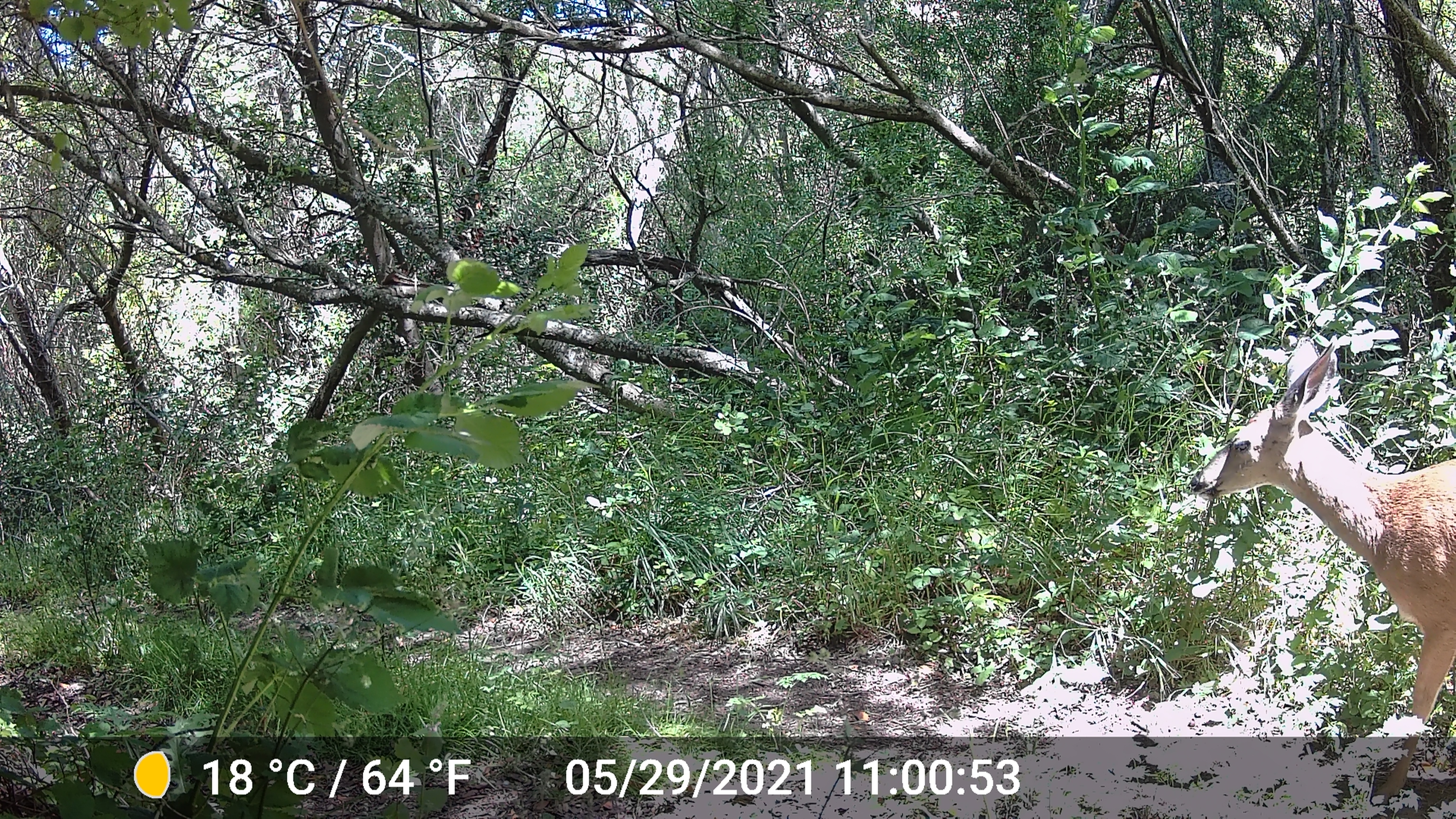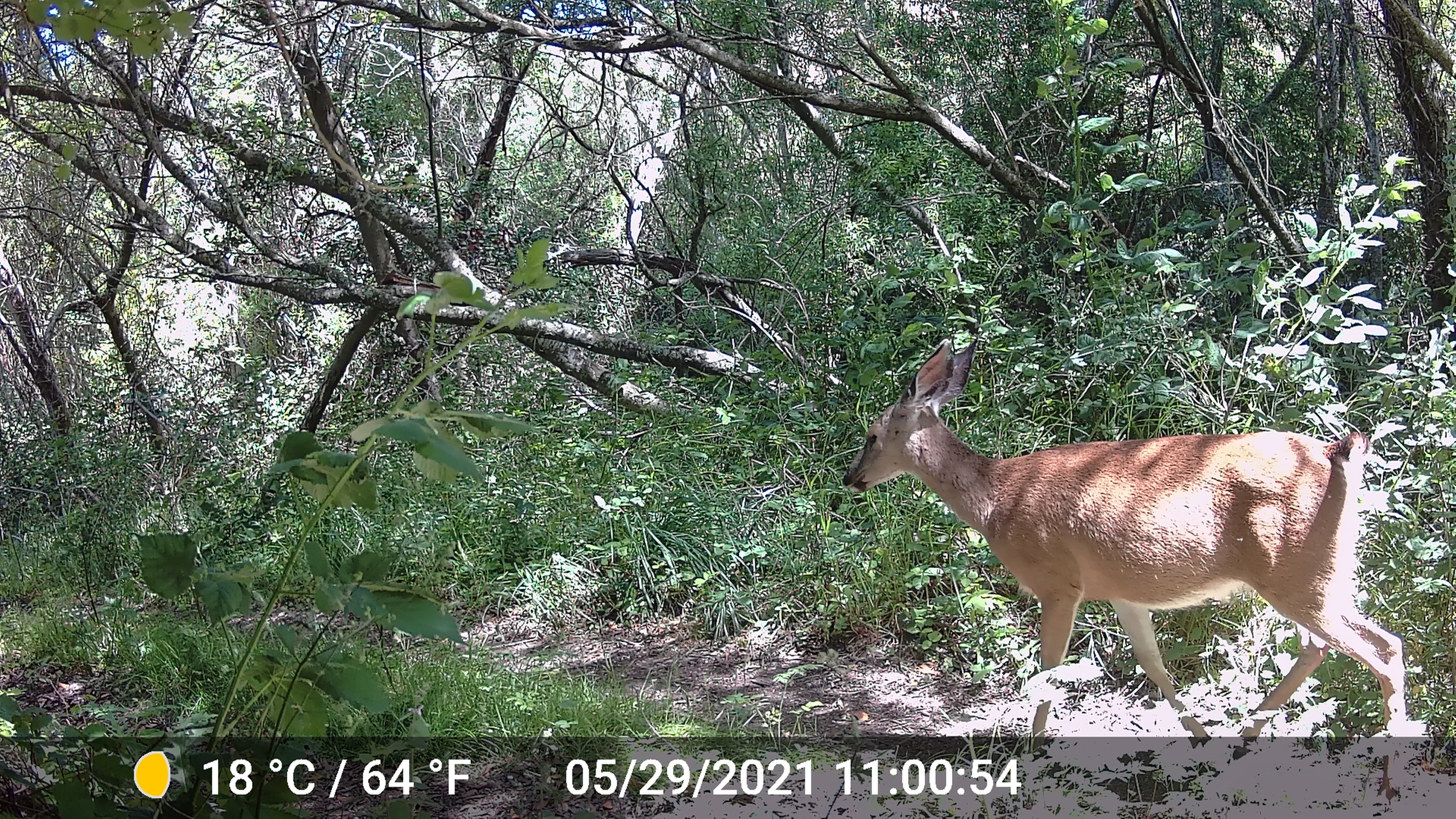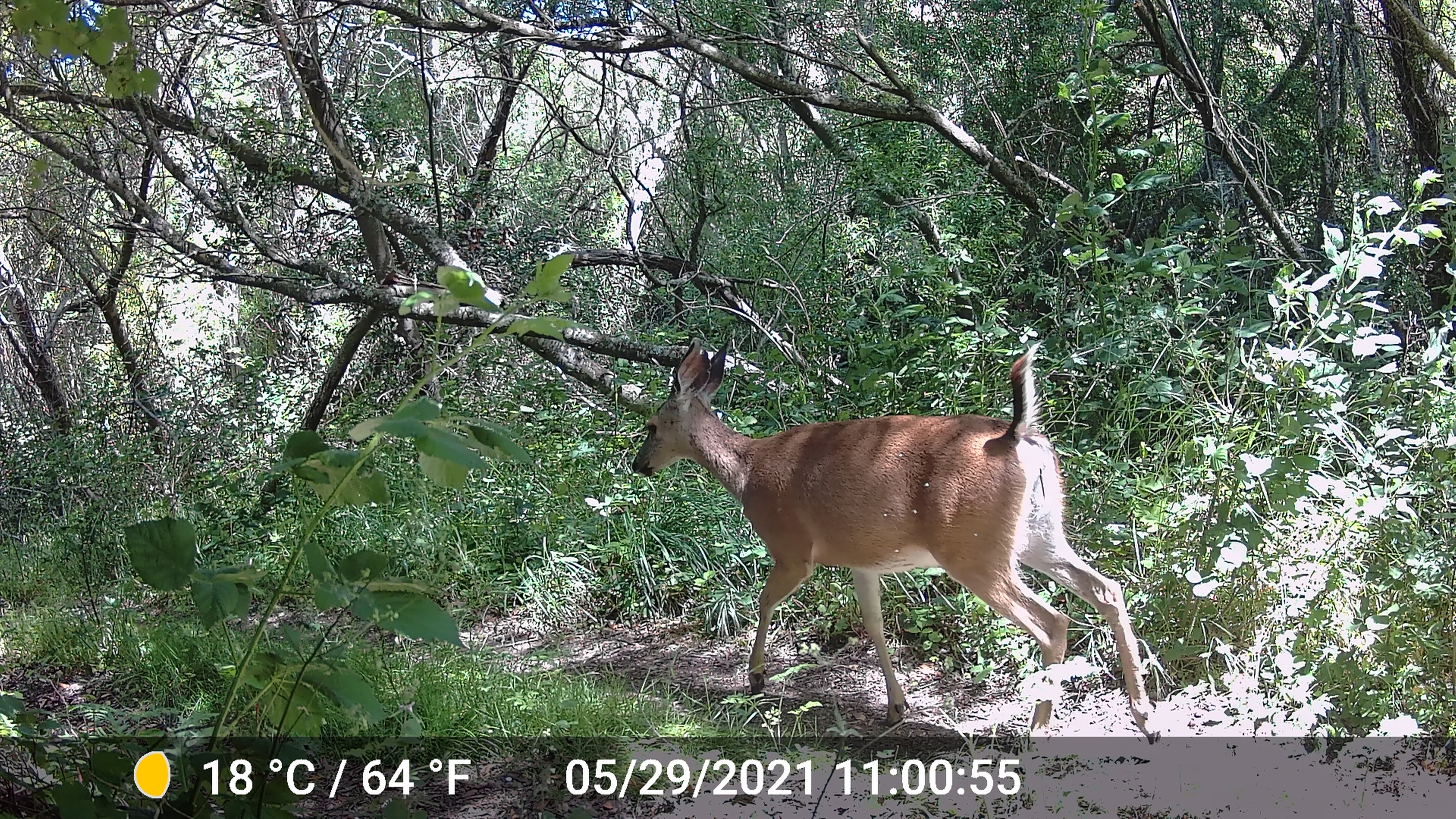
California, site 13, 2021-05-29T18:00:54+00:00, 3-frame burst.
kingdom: Animalia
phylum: Chordata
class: Mammalia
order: Artiodactyla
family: Cervidae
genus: Odocoileus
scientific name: Odocoileus hemionus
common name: mule deer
Mule deer (Odocoileus hemionus).